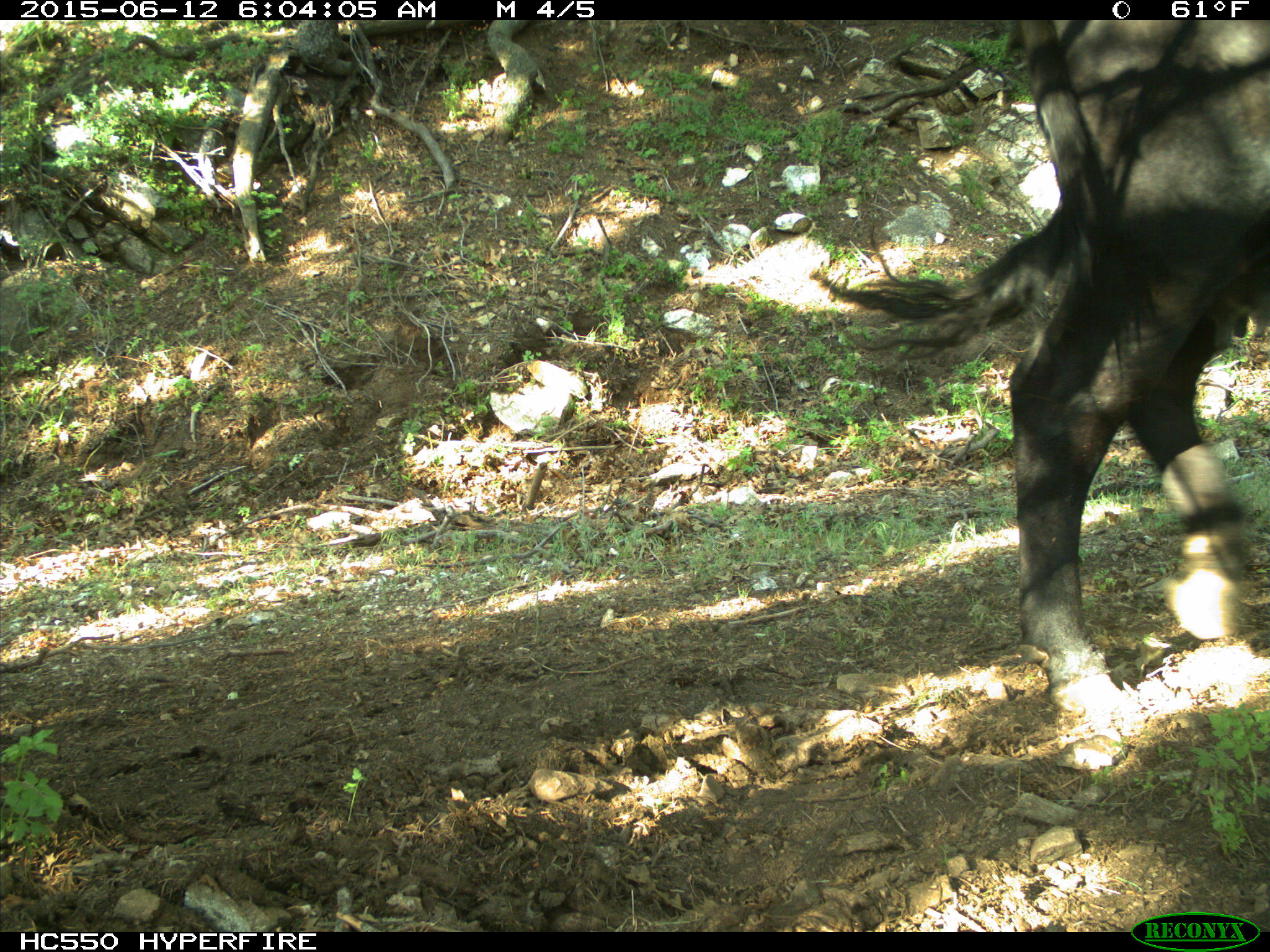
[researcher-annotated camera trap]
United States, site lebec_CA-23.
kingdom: Animalia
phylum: Chordata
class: Mammalia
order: Artiodactyla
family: Bovidae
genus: Bos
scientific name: Bos taurus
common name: domestic cow